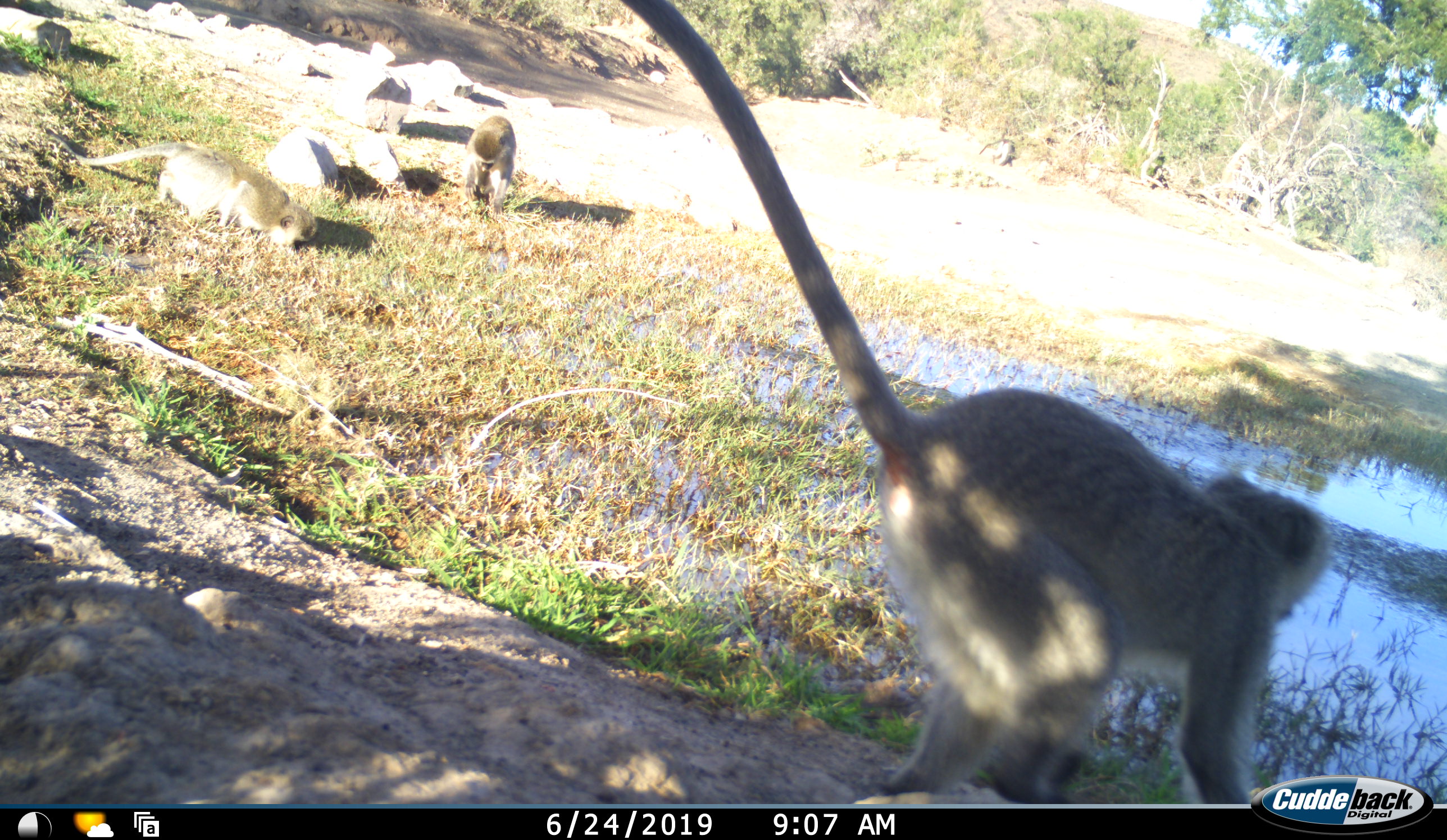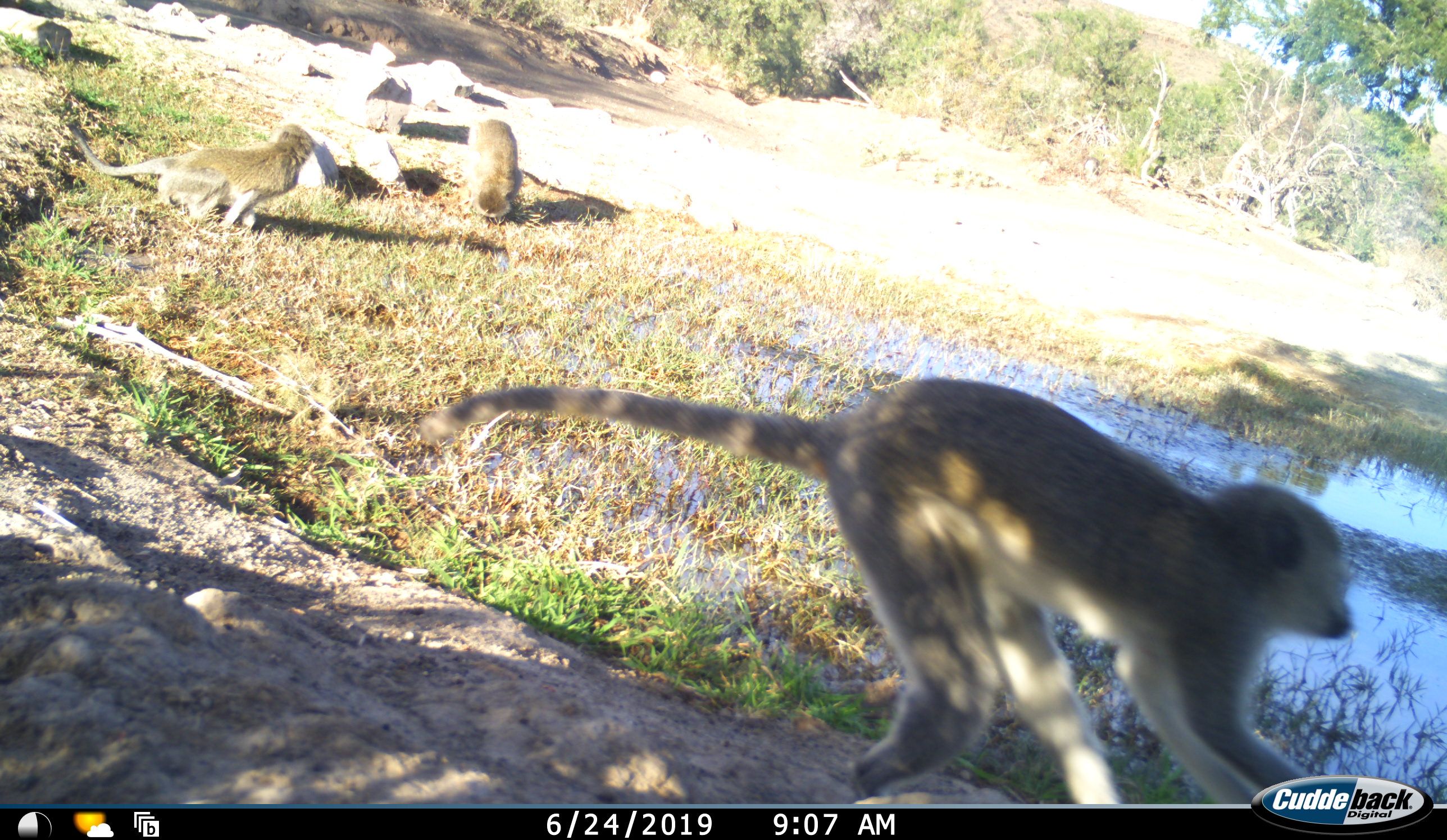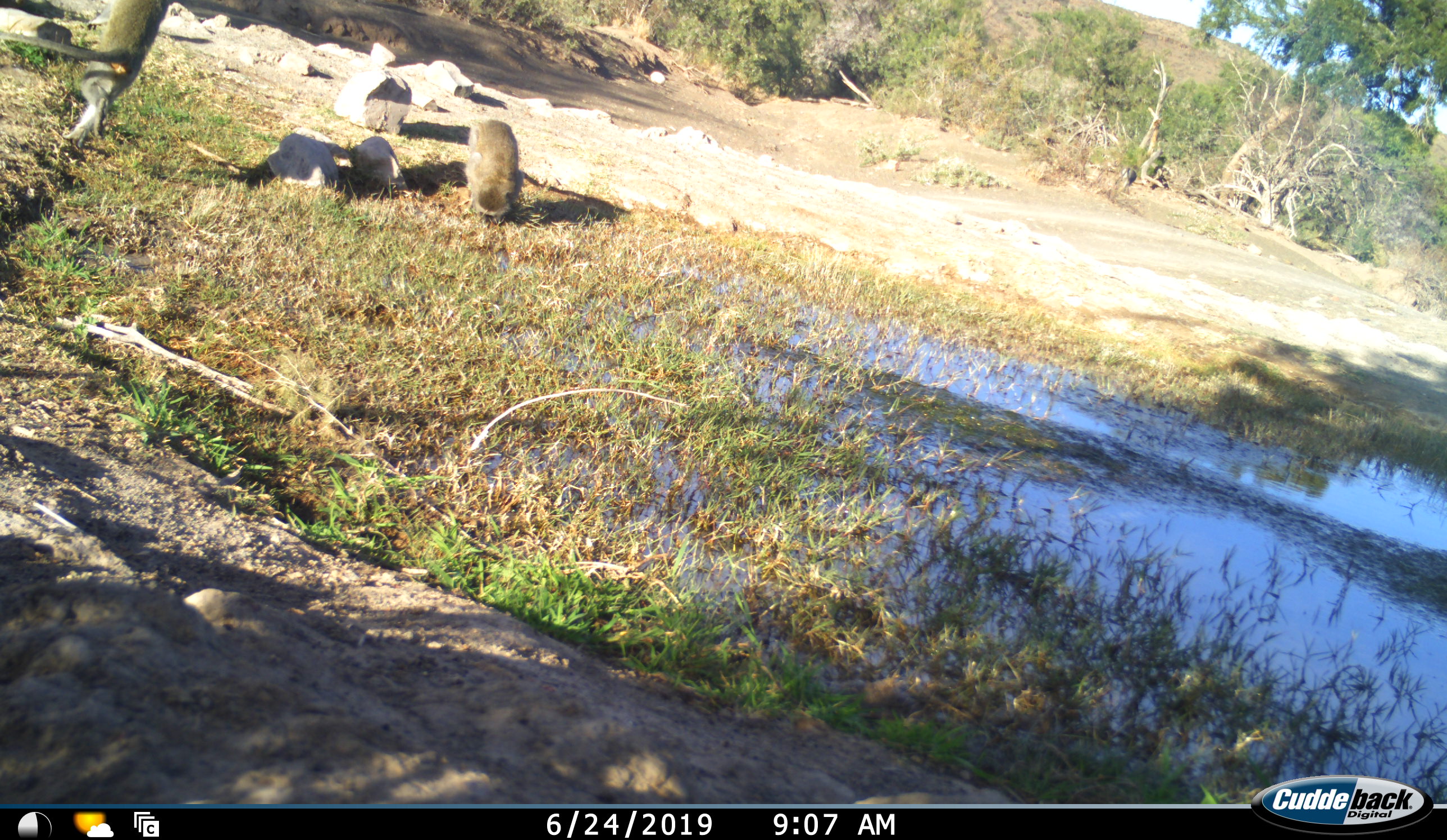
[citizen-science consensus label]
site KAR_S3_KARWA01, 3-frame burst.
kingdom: Animalia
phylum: Chordata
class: Mammalia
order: Primates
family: Cercopithecidae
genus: Chlorocebus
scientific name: Chlorocebus pygerythrus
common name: vervet monkey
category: monkeyvervet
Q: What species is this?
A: Monkeyvervet (vervet monkey) (Chlorocebus pygerythrus).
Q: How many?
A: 3.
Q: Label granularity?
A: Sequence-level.